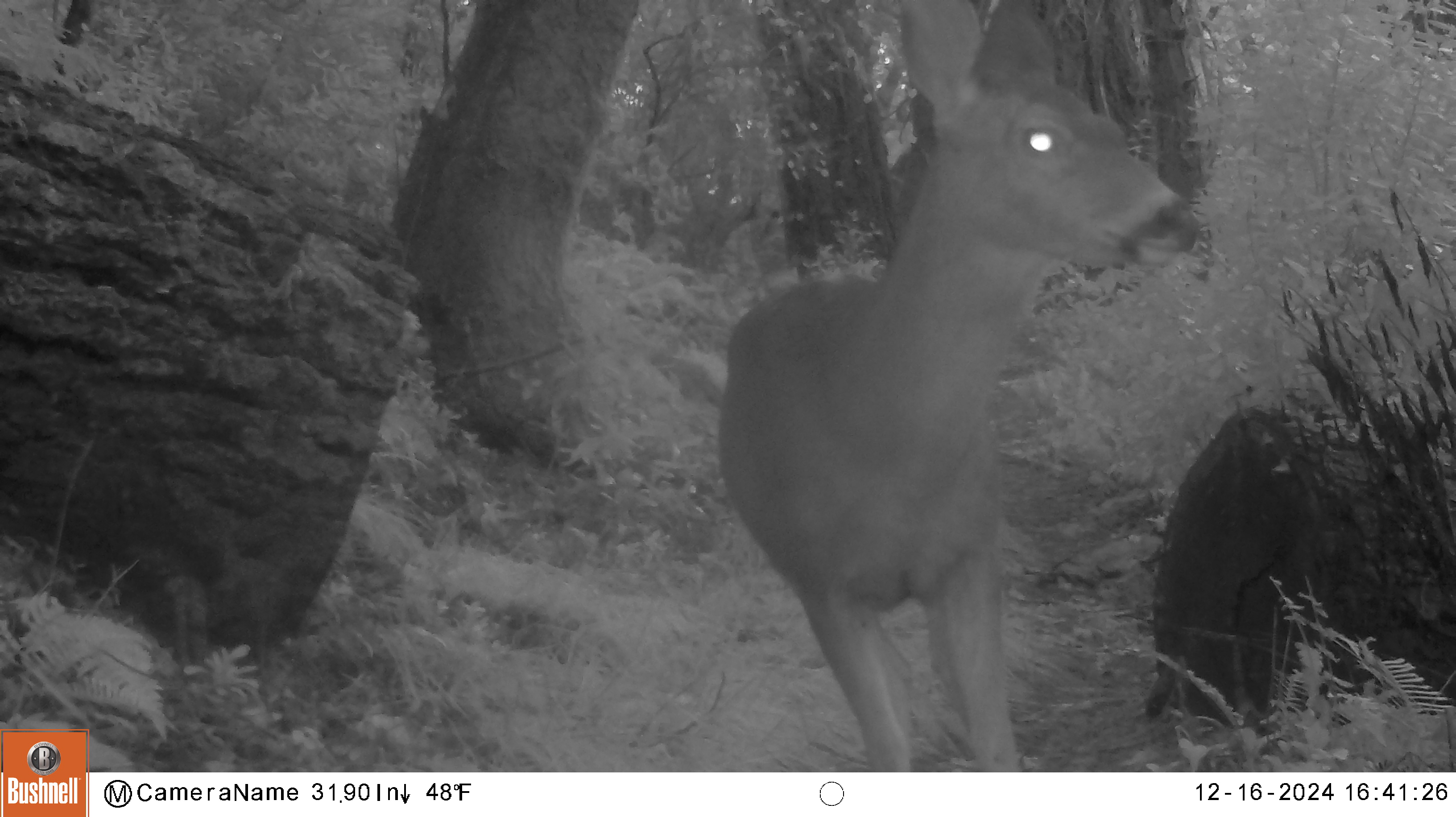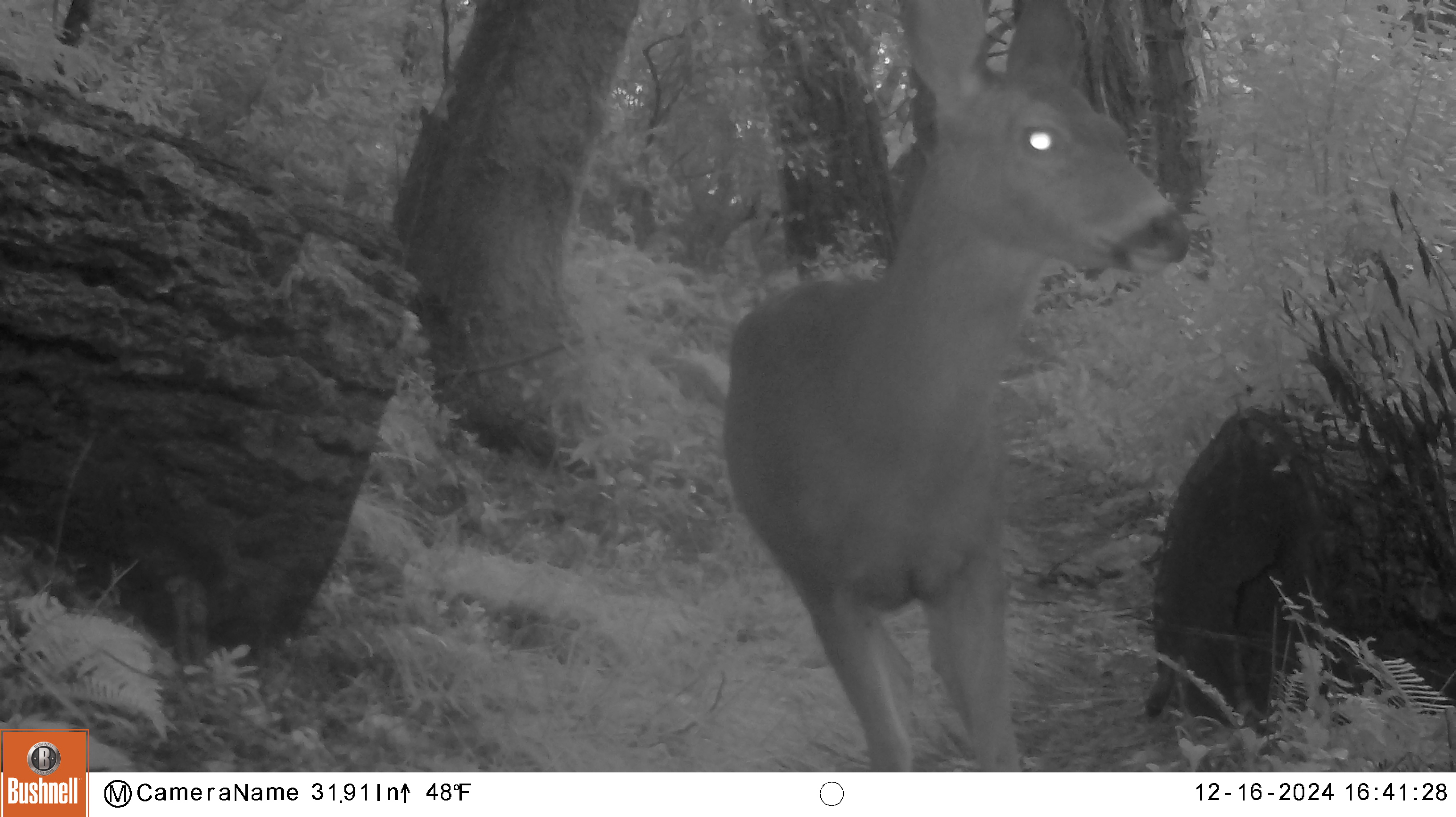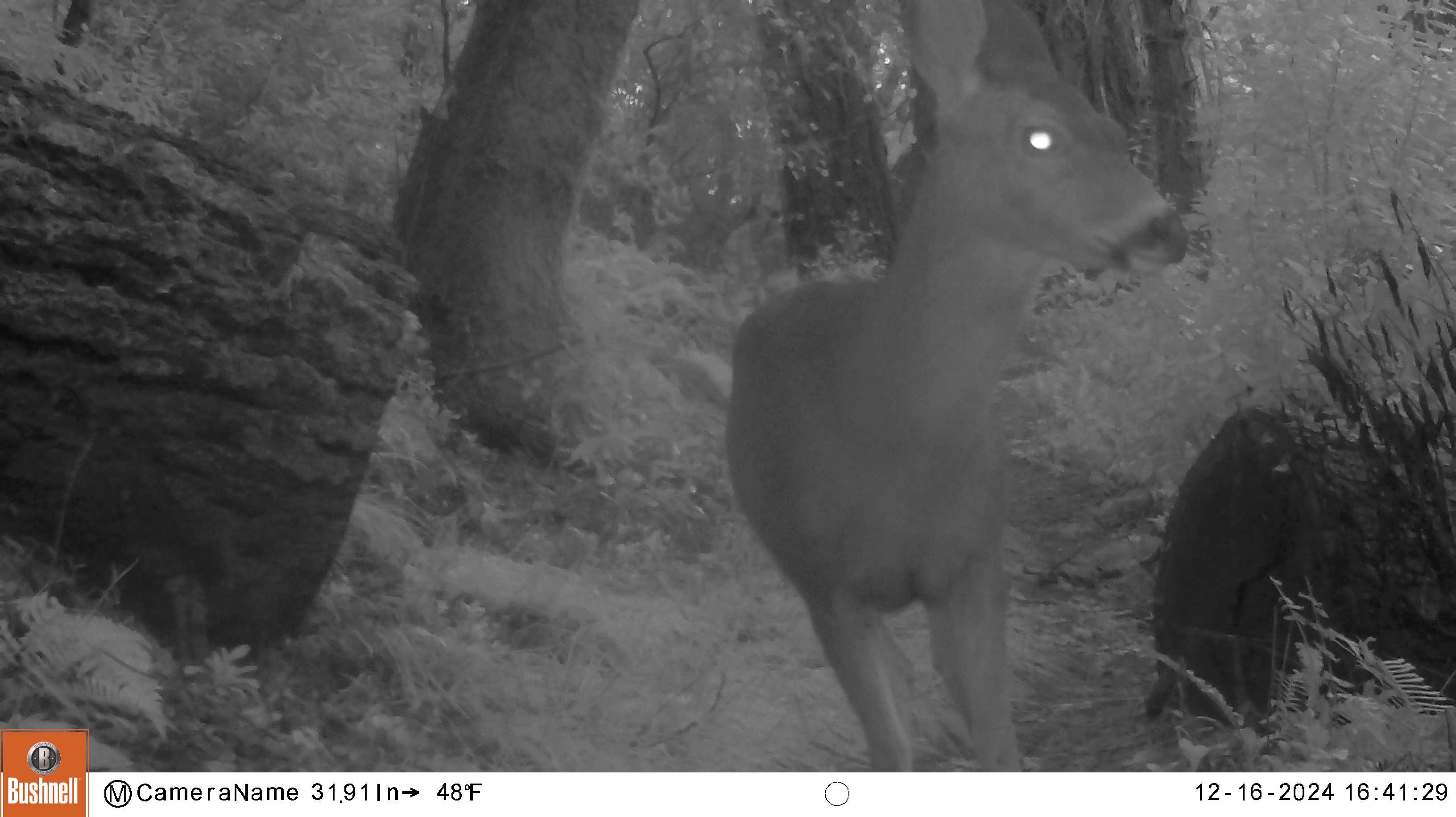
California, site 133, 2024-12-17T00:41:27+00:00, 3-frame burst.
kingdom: Animalia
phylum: Chordata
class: Mammalia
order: Artiodactyla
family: Cervidae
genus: Odocoileus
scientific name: Odocoileus hemionus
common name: mule deer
Mule deer (Odocoileus hemionus).